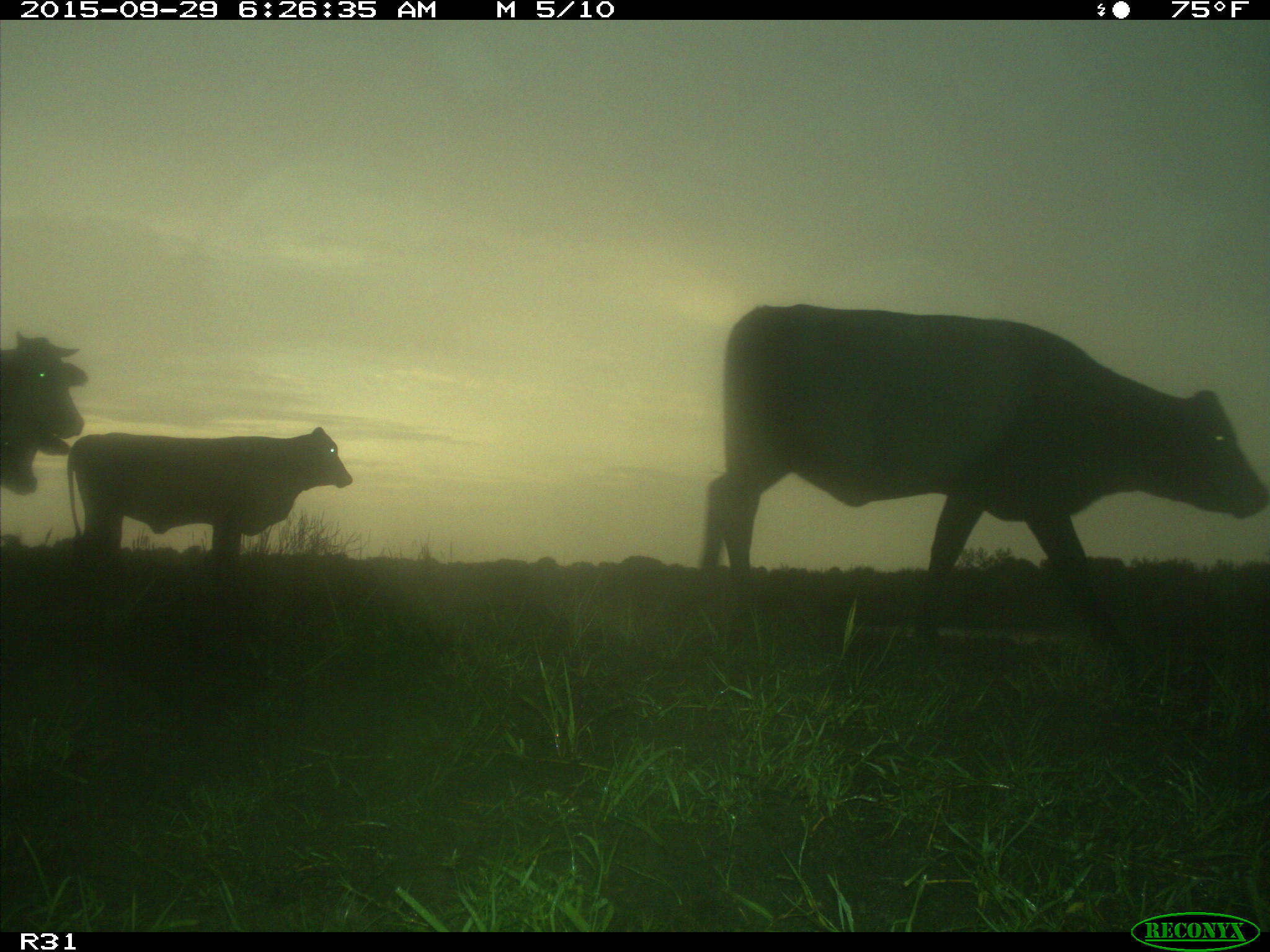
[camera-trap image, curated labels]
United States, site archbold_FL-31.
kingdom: Animalia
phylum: Chordata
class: Mammalia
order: Artiodactyla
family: Bovidae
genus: Bos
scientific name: Bos taurus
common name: domestic cow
Bos taurus (domestic cow).